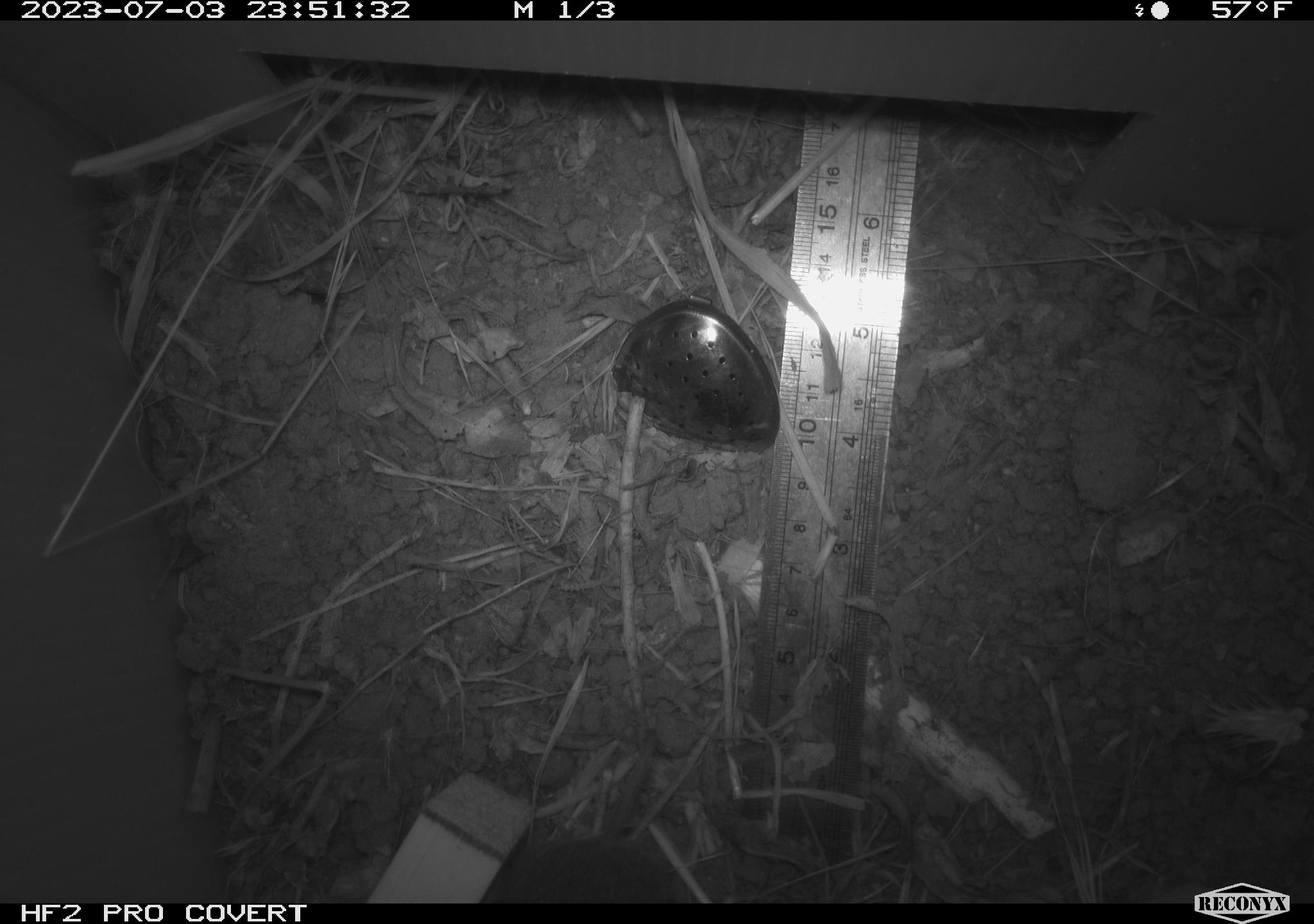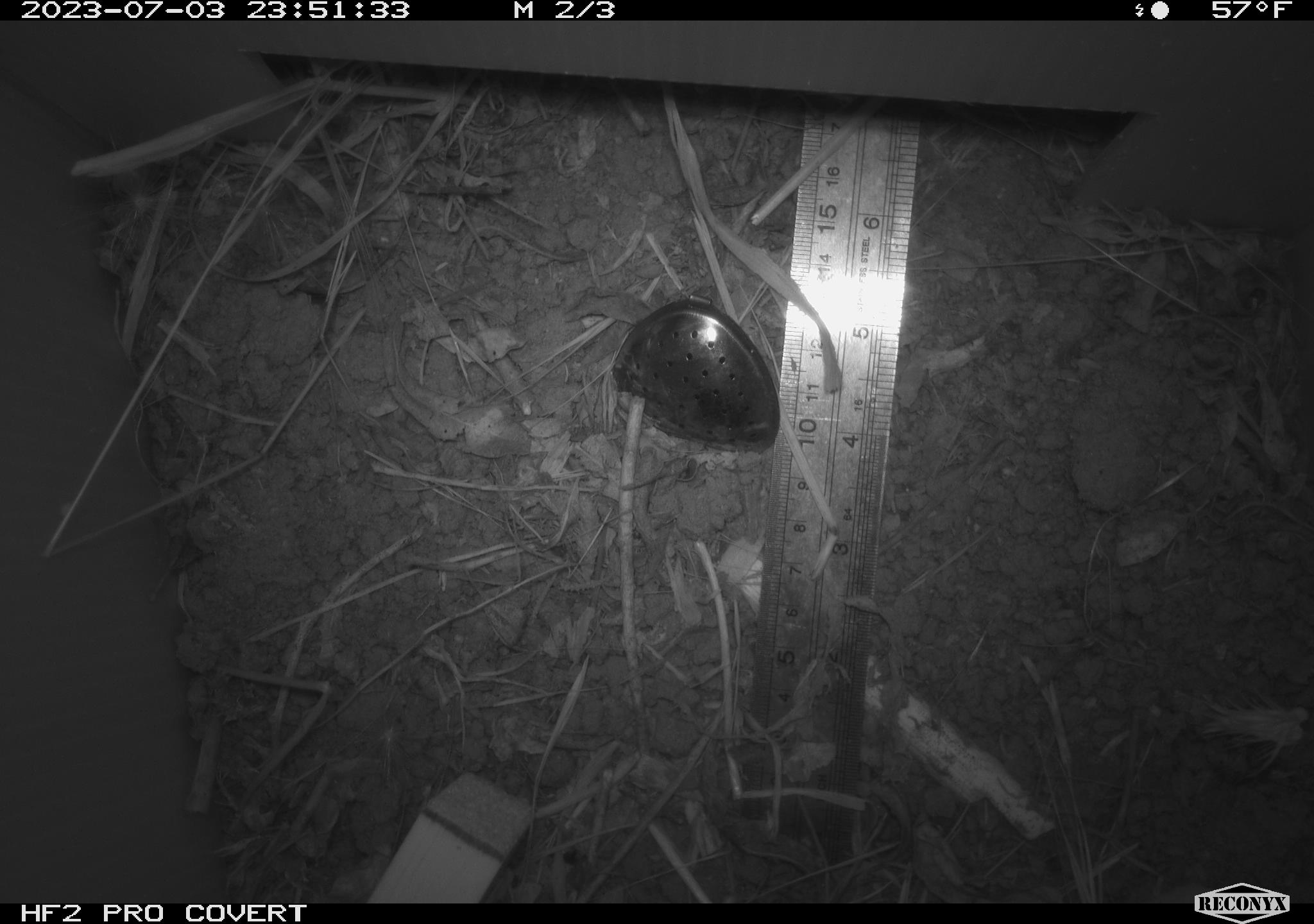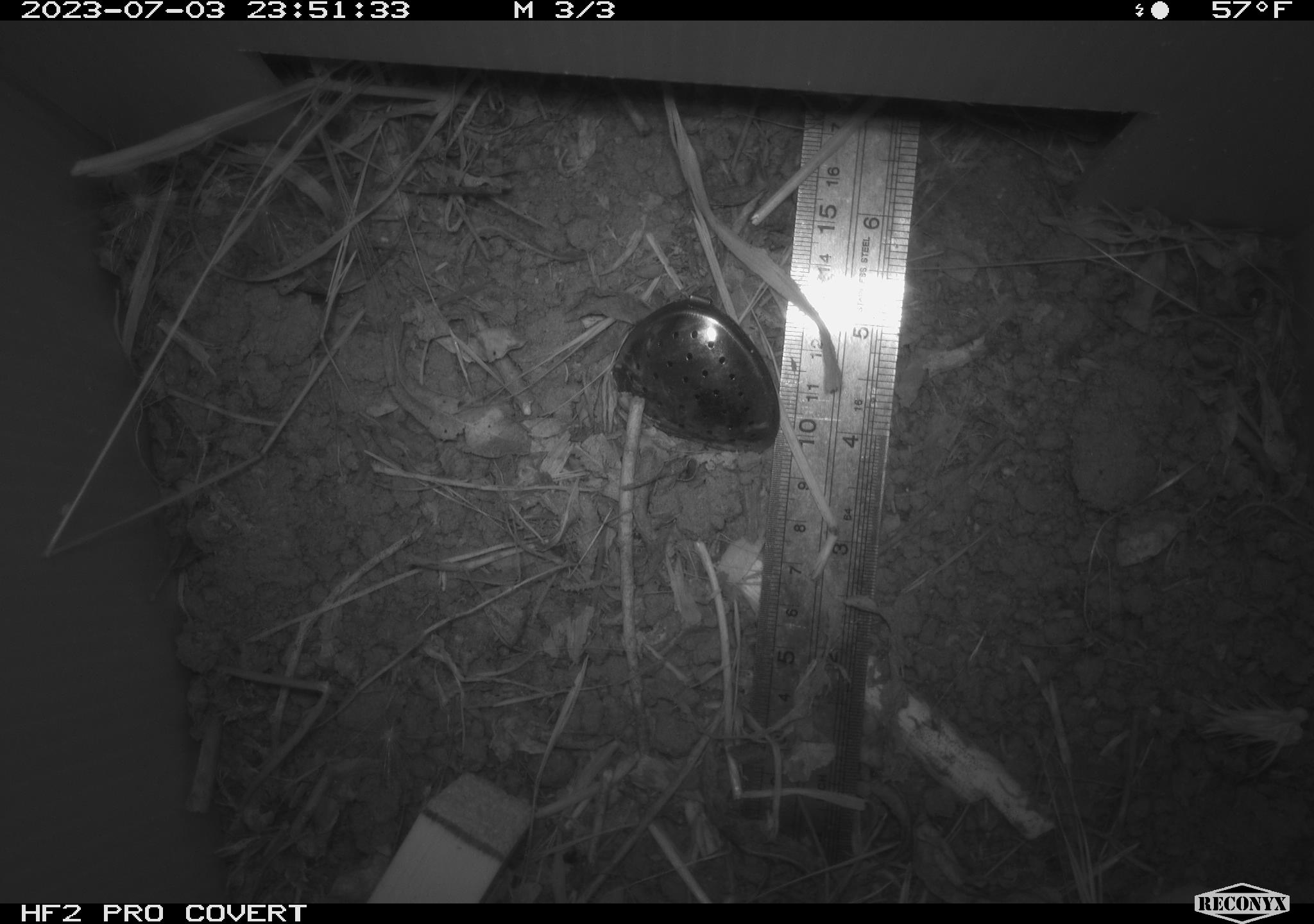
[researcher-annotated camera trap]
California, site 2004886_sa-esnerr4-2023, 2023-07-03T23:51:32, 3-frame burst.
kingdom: Animalia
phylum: Chordata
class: Mammalia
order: Rodentia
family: Cricetidae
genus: Microtus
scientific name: Microtus californicus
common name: california vole